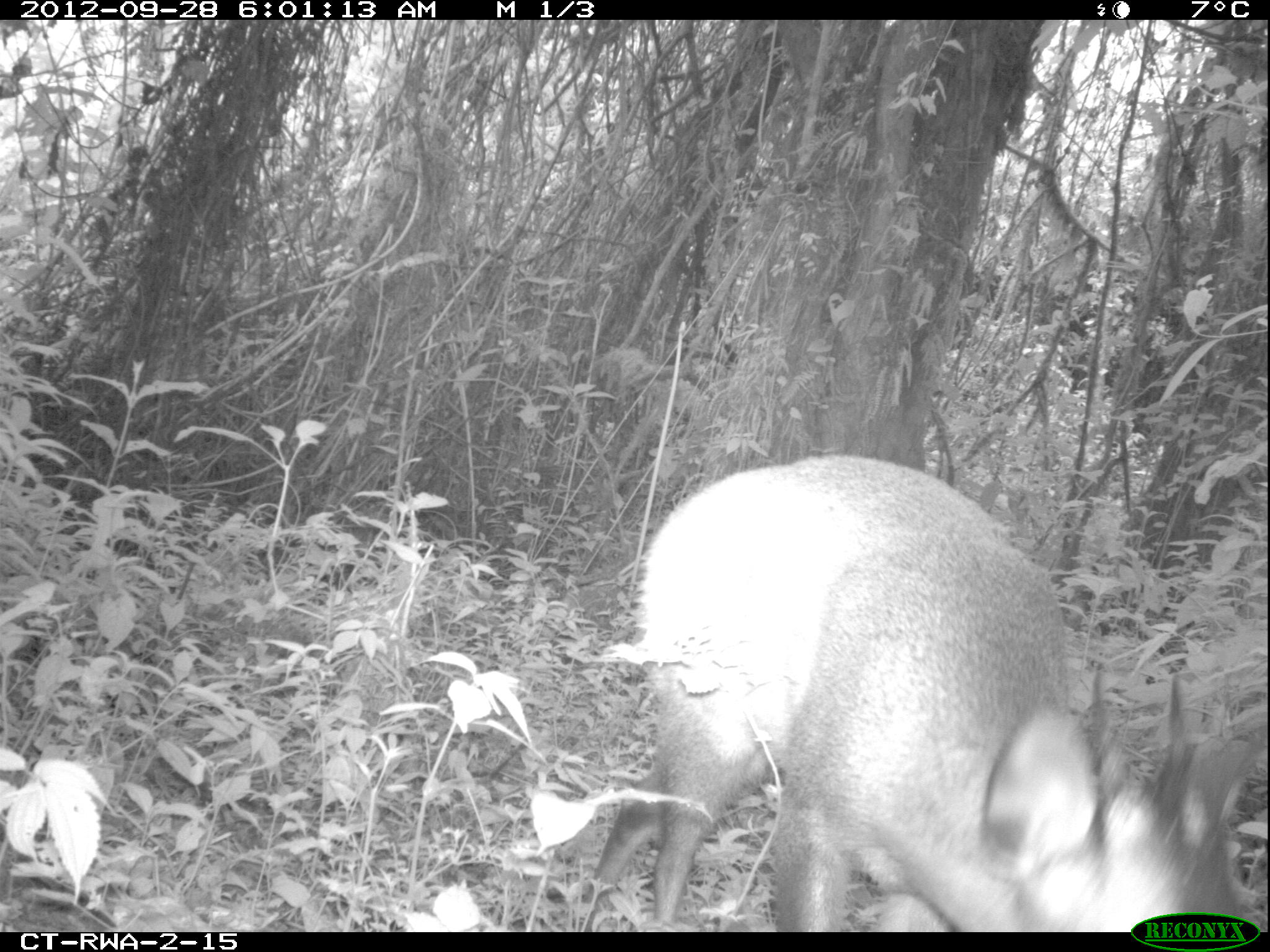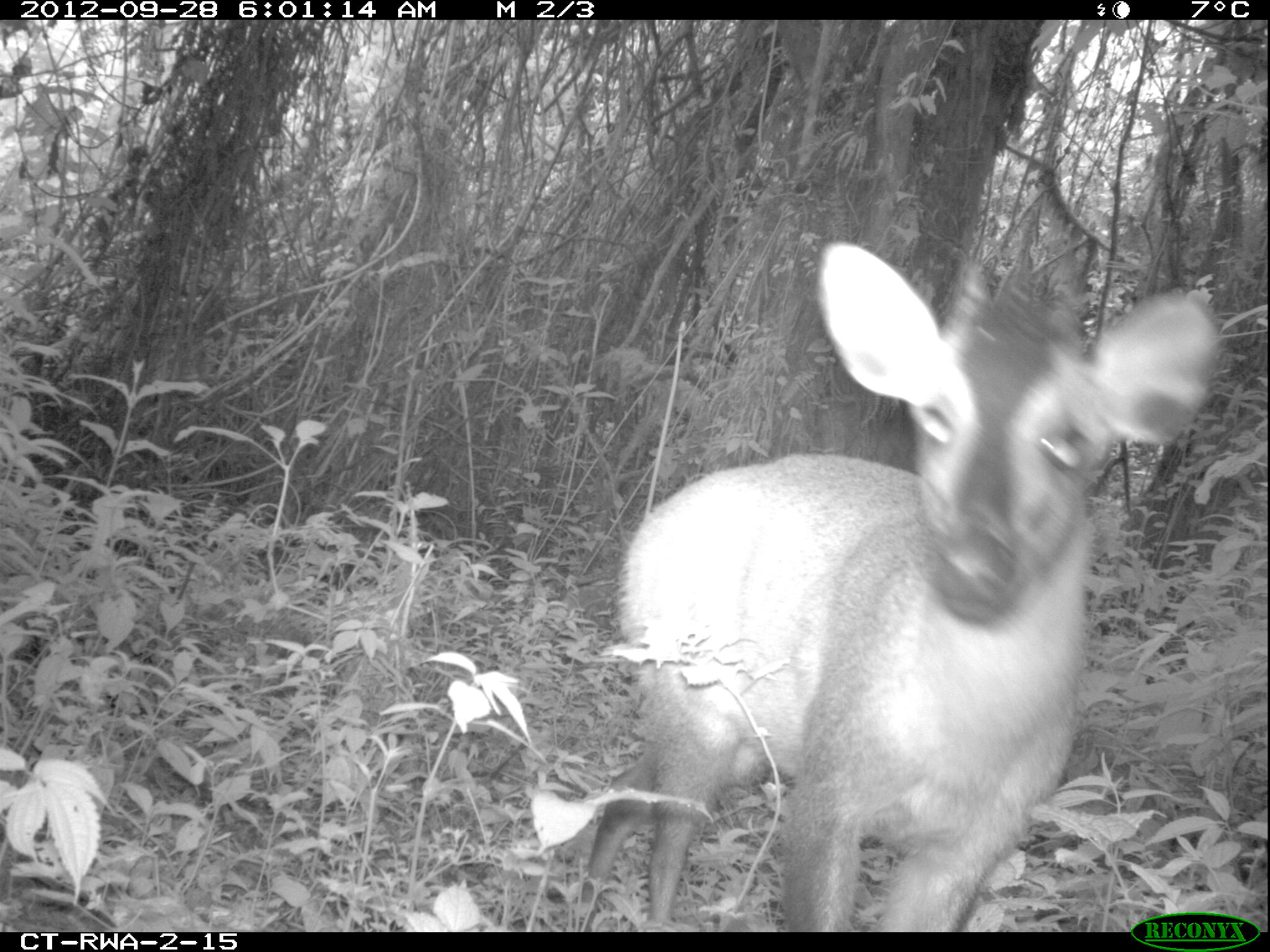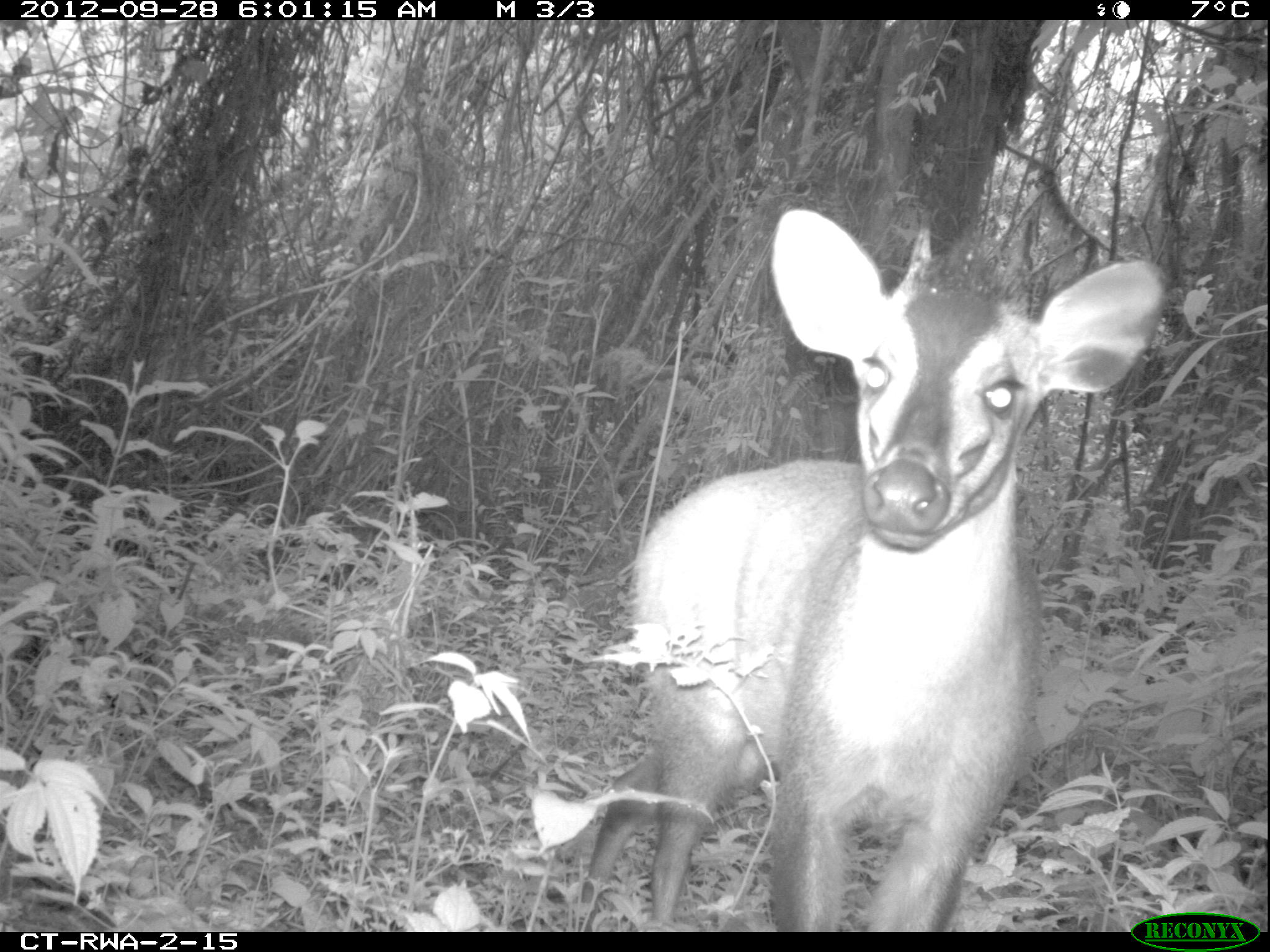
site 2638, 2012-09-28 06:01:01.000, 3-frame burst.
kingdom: Animalia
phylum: Chordata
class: Mammalia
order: Artiodactyla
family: Bovidae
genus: Cephalophus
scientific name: Cephalophus nigrifrons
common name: black-fronted duiker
Cephalophus nigrifrons (black-fronted duiker), count 1.